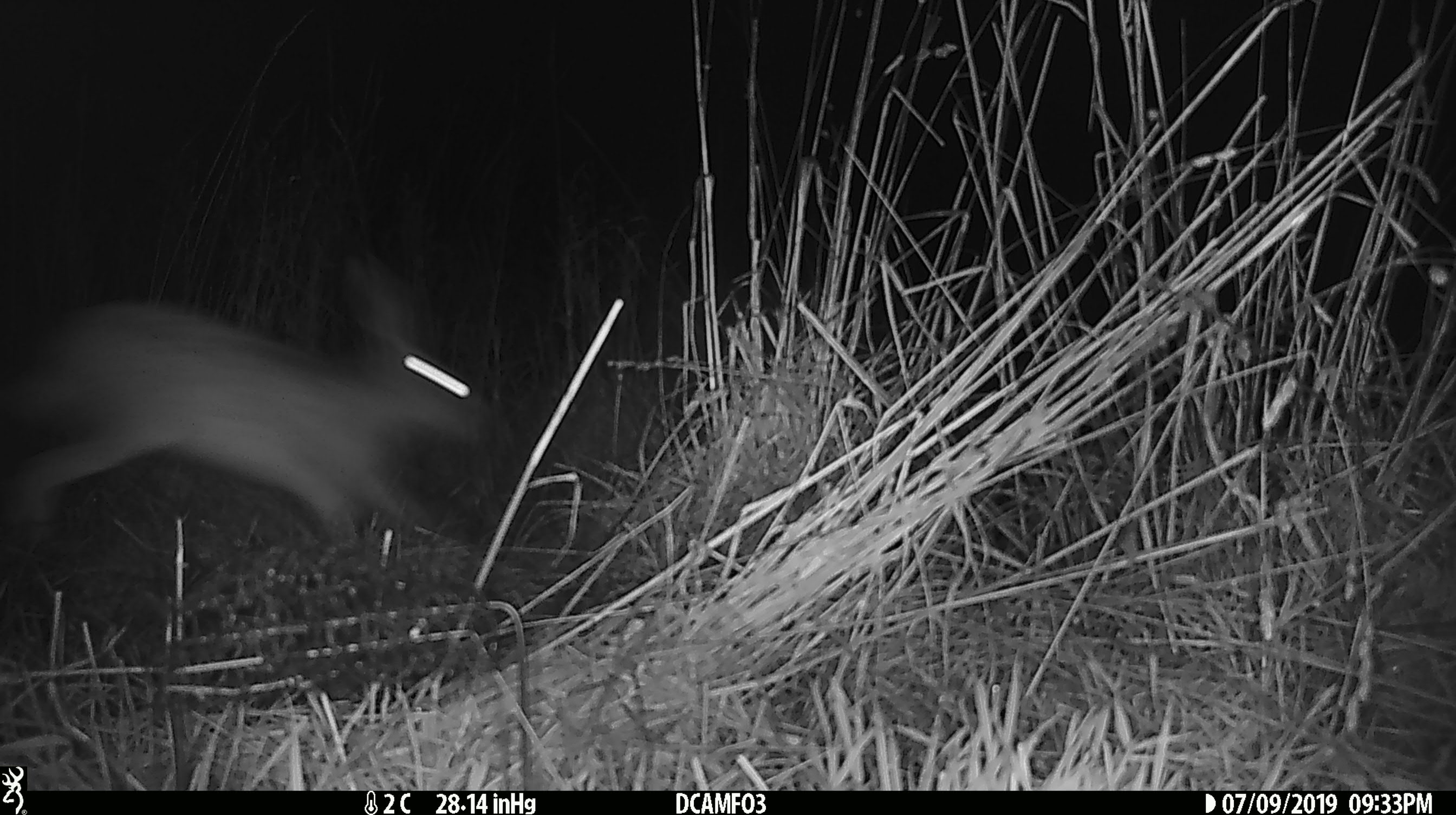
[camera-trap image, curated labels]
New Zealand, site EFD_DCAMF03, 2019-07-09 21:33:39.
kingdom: Animalia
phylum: Chordata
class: Mammalia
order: Lagomorpha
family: Leporidae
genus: Lepus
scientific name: Lepus europaeus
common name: brown hare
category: hare